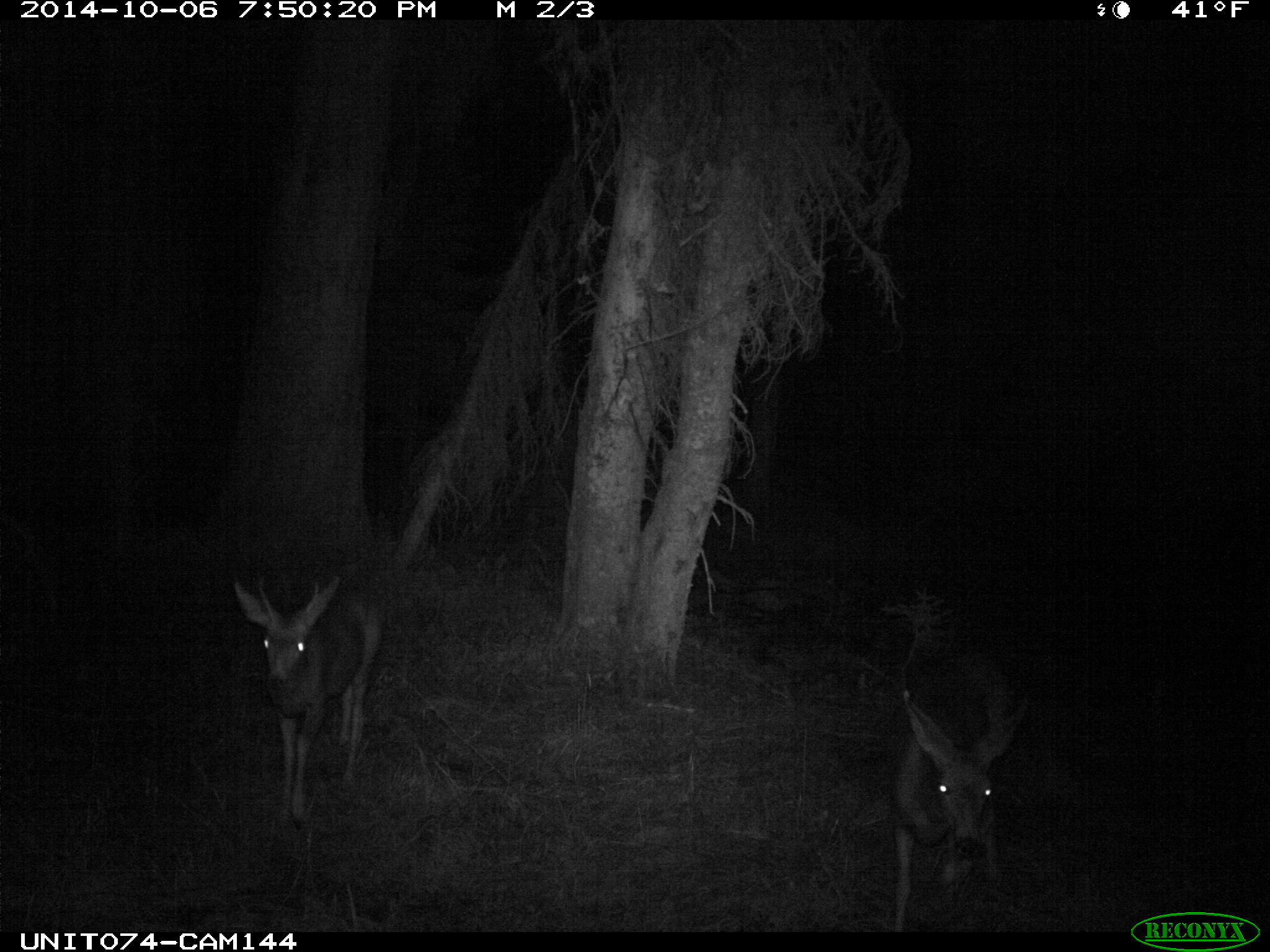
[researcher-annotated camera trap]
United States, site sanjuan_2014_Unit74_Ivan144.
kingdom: Animalia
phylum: Chordata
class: Mammalia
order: Artiodactyla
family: Cervidae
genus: Odocoileus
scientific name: Odocoileus hemionus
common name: mule deer